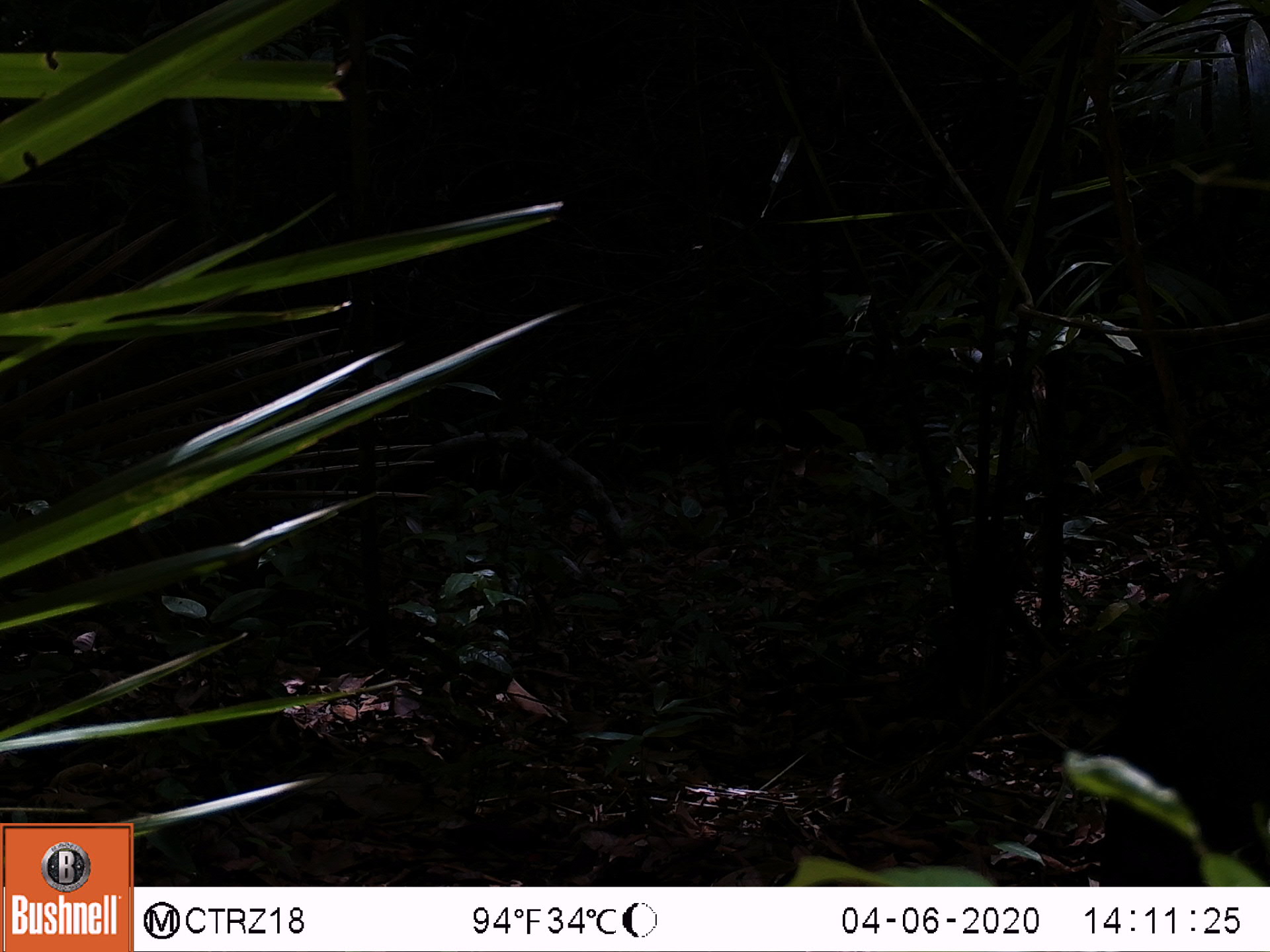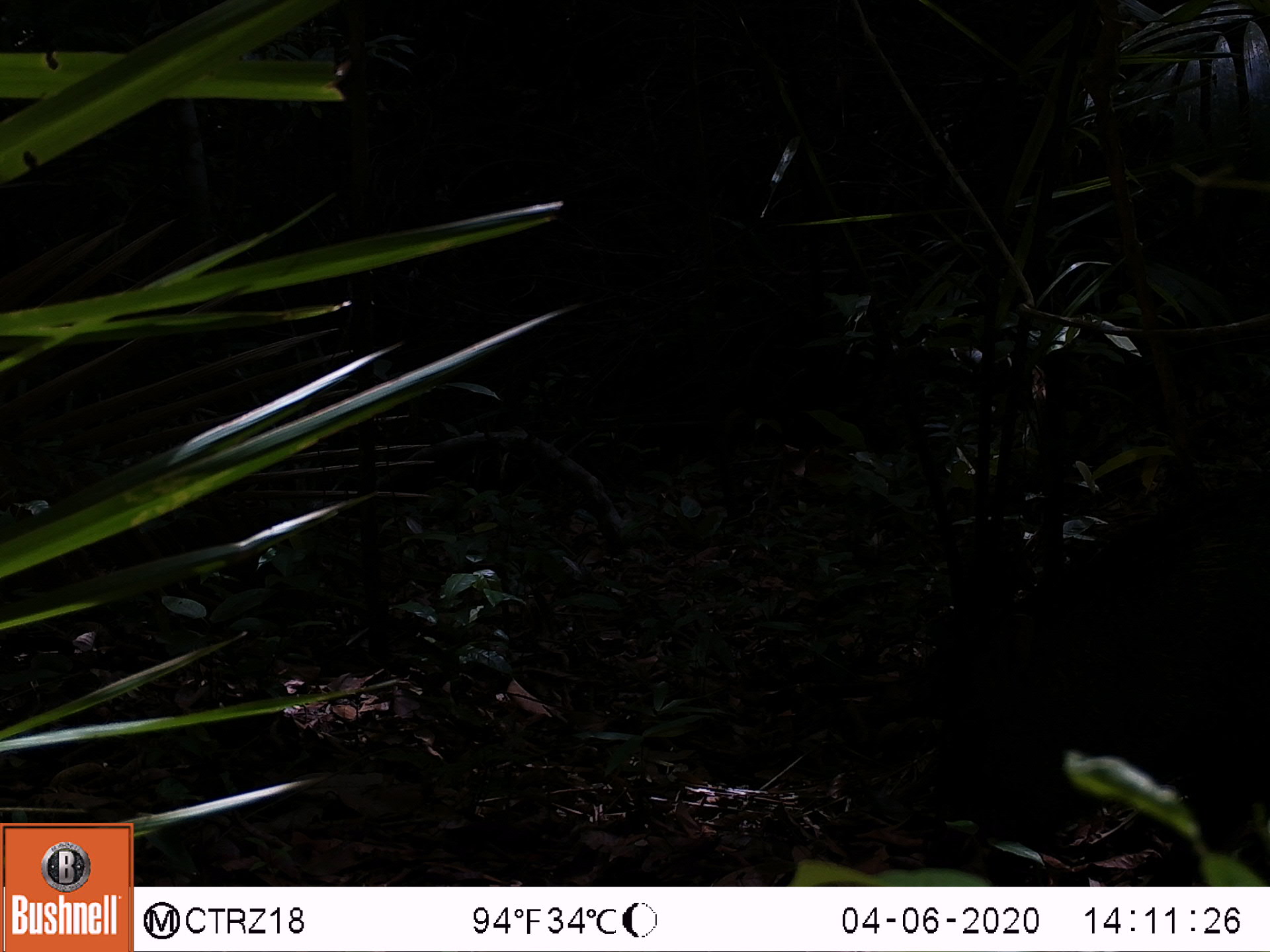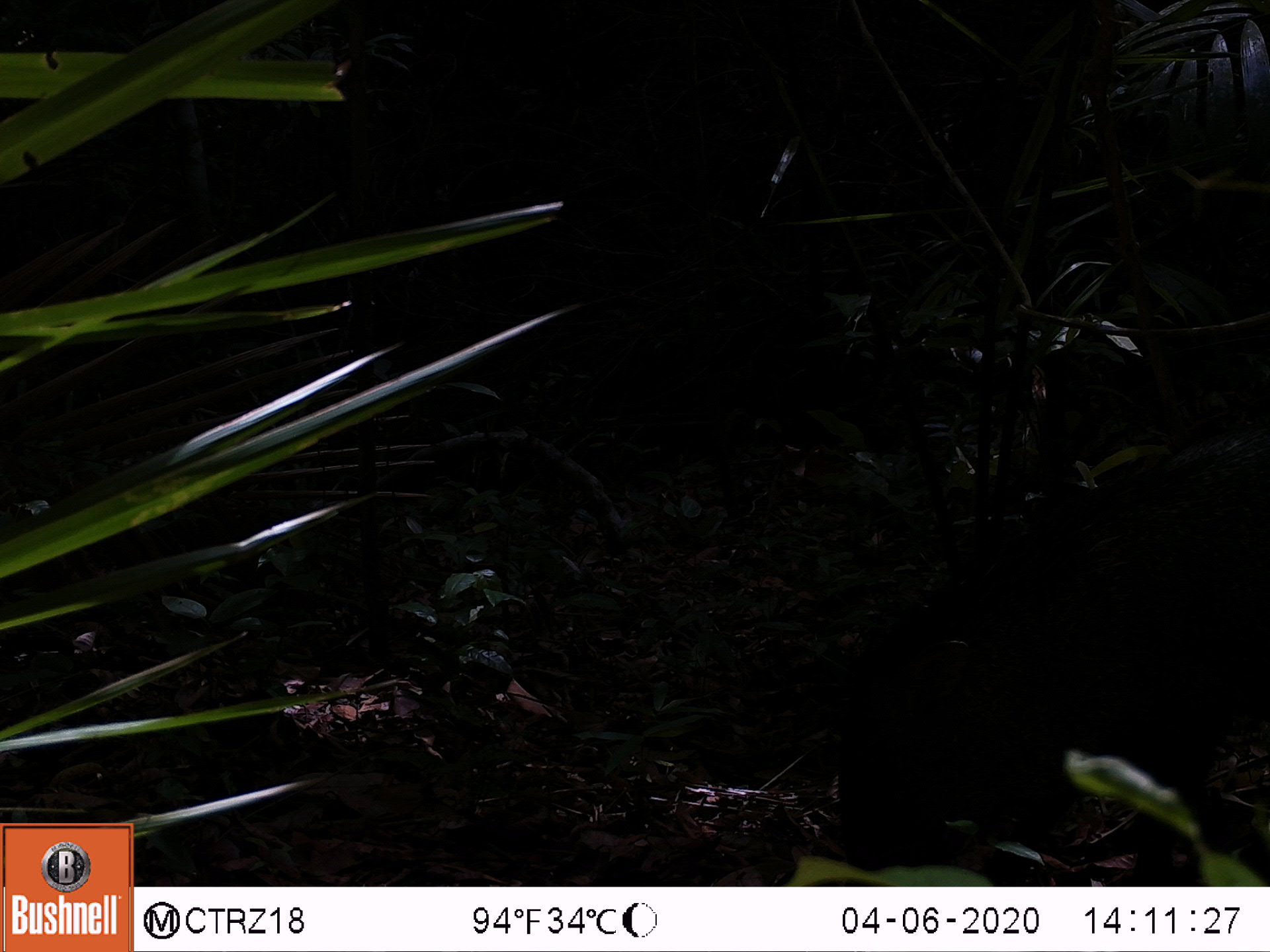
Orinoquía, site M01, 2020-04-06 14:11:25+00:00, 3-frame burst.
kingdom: Animalia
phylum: Chordata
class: Mammalia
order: Artiodactyla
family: Tayassuidae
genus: Pecari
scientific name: Pecari tajacu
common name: collared peccary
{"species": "collared peccary (Pecari tajacu)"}